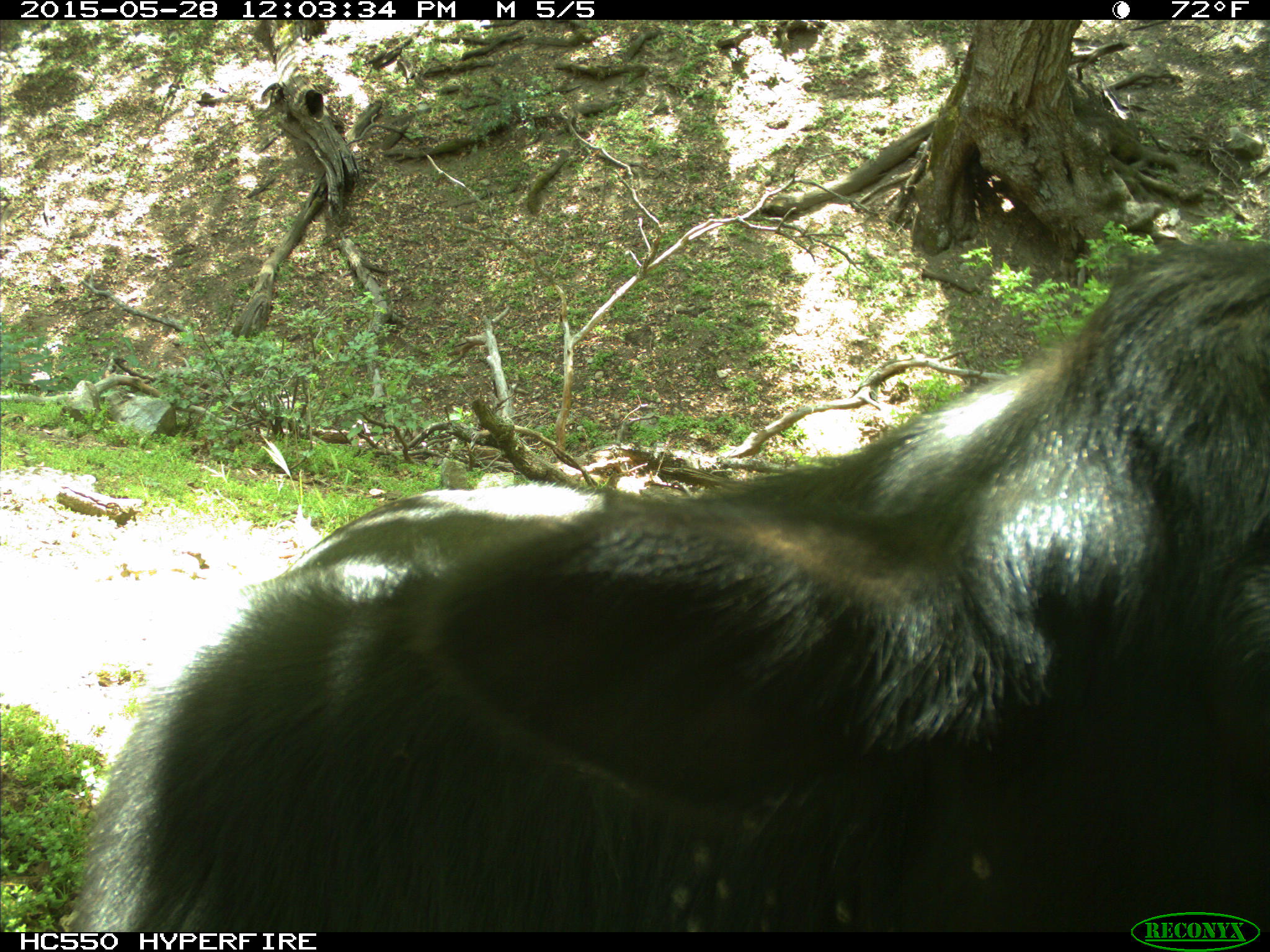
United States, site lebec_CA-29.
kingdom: Animalia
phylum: Chordata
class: Mammalia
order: Artiodactyla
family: Bovidae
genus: Bos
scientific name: Bos taurus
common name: domestic cow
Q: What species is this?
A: Bos taurus (domestic cow).